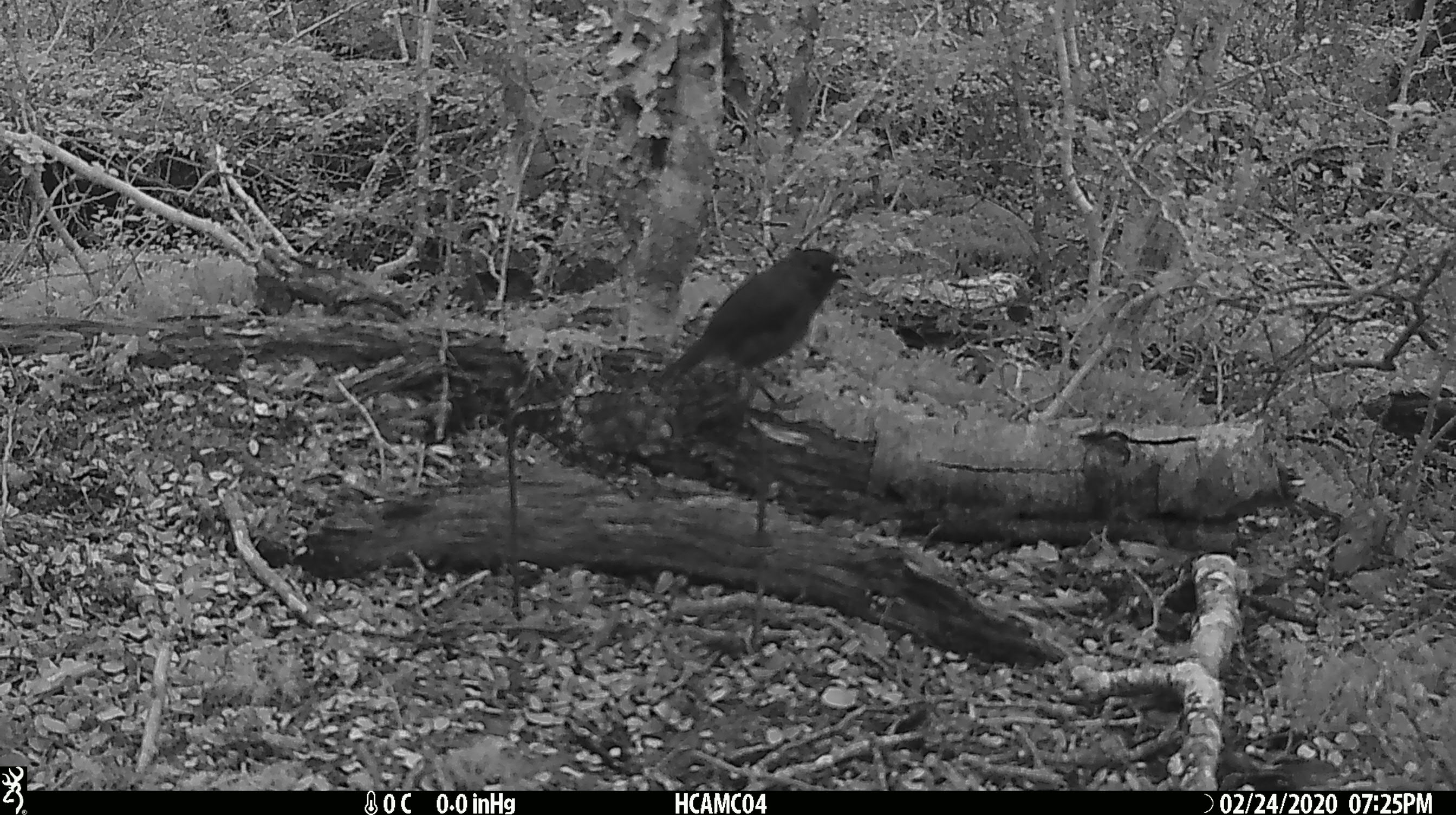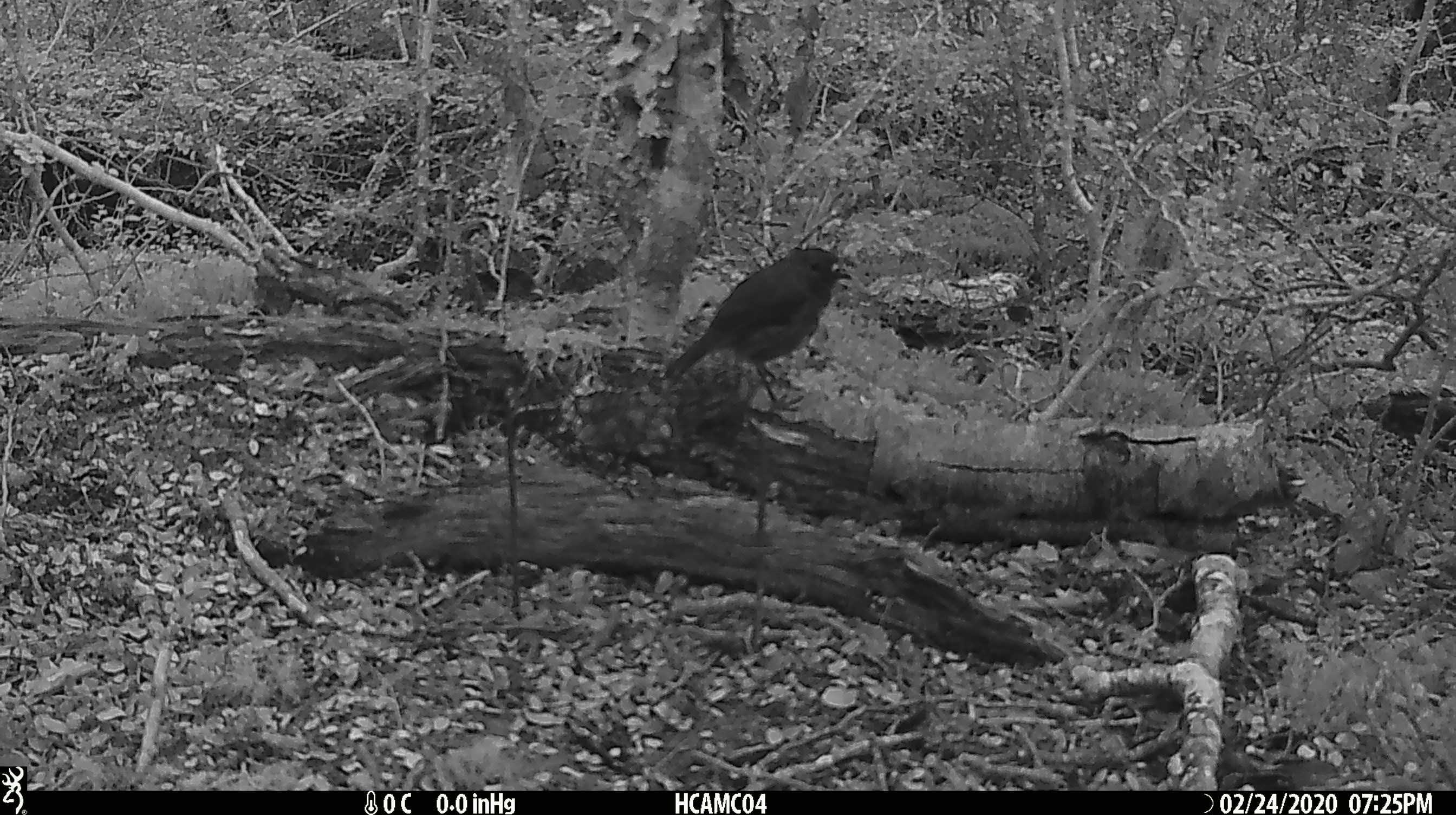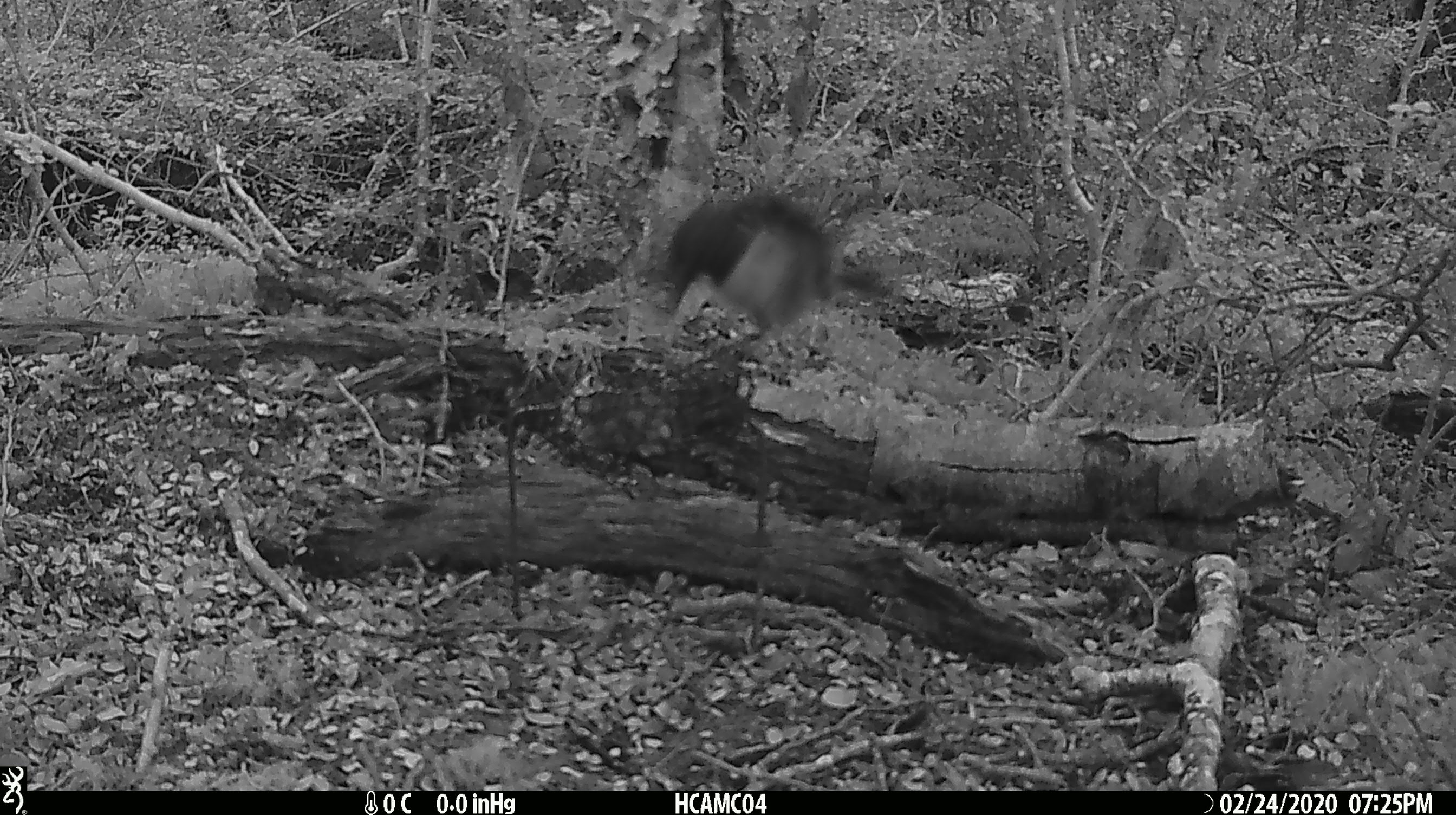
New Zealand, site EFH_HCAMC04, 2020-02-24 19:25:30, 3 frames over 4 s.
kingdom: Animalia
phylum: Chordata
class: Aves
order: Passeriformes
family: Petroicidae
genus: Petroica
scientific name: Petroica australis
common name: new zealand robin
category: robin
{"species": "robin (new zealand robin) (Petroica australis)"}